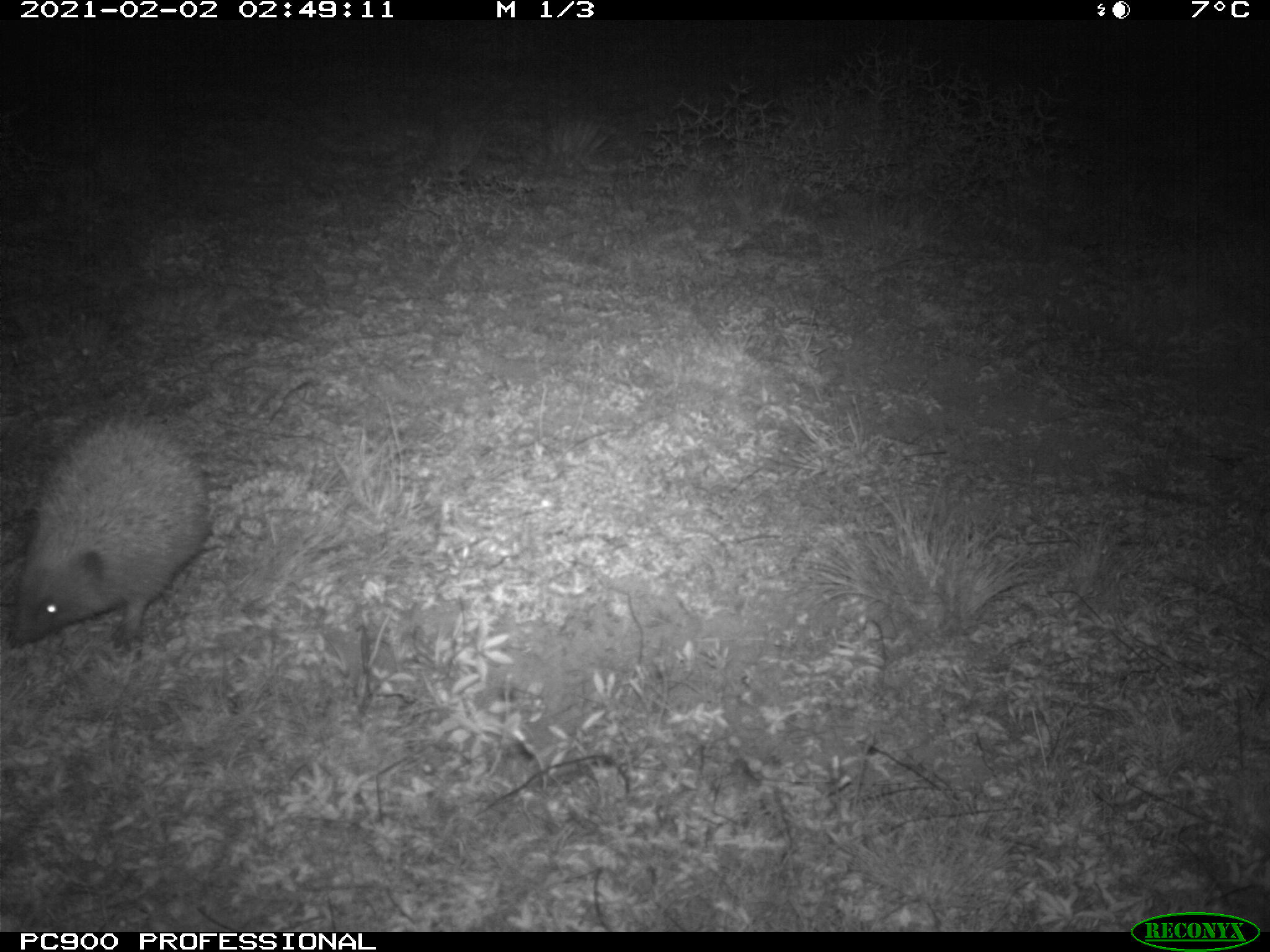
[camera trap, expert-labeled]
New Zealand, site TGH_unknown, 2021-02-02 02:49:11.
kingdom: Animalia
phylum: Chordata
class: Mammalia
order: Eulipotyphla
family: Erinaceidae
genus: Erinaceus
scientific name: Erinaceus europaeus europaeus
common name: european hedgehog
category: hedgehog